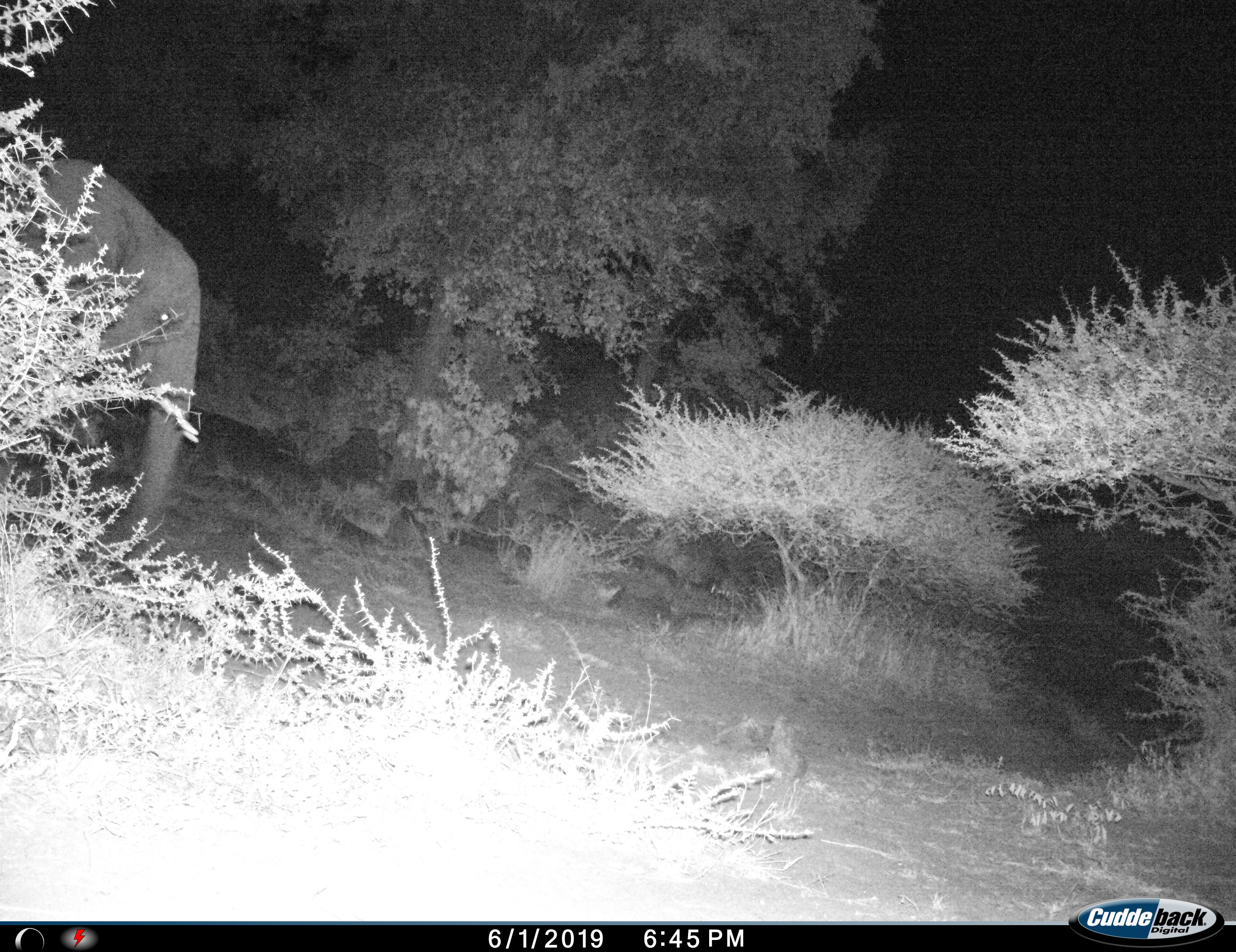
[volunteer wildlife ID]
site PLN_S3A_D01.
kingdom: Animalia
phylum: Chordata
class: Mammalia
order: Proboscidea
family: Elephantidae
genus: Loxodonta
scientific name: Loxodonta africana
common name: african bush elephant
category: elephant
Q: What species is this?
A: Elephant (african bush elephant) (Loxodonta africana).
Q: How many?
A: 1.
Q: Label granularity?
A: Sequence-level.